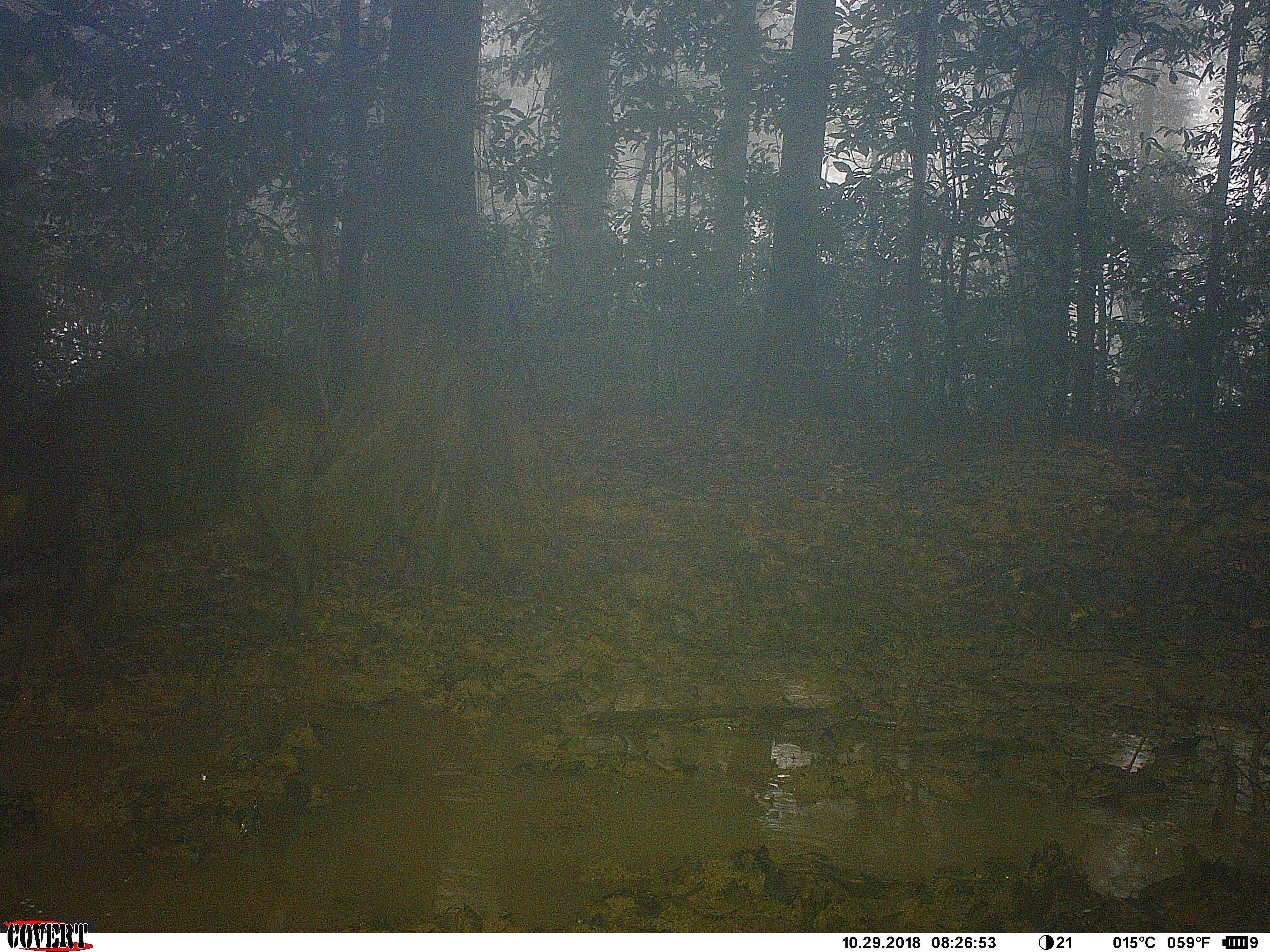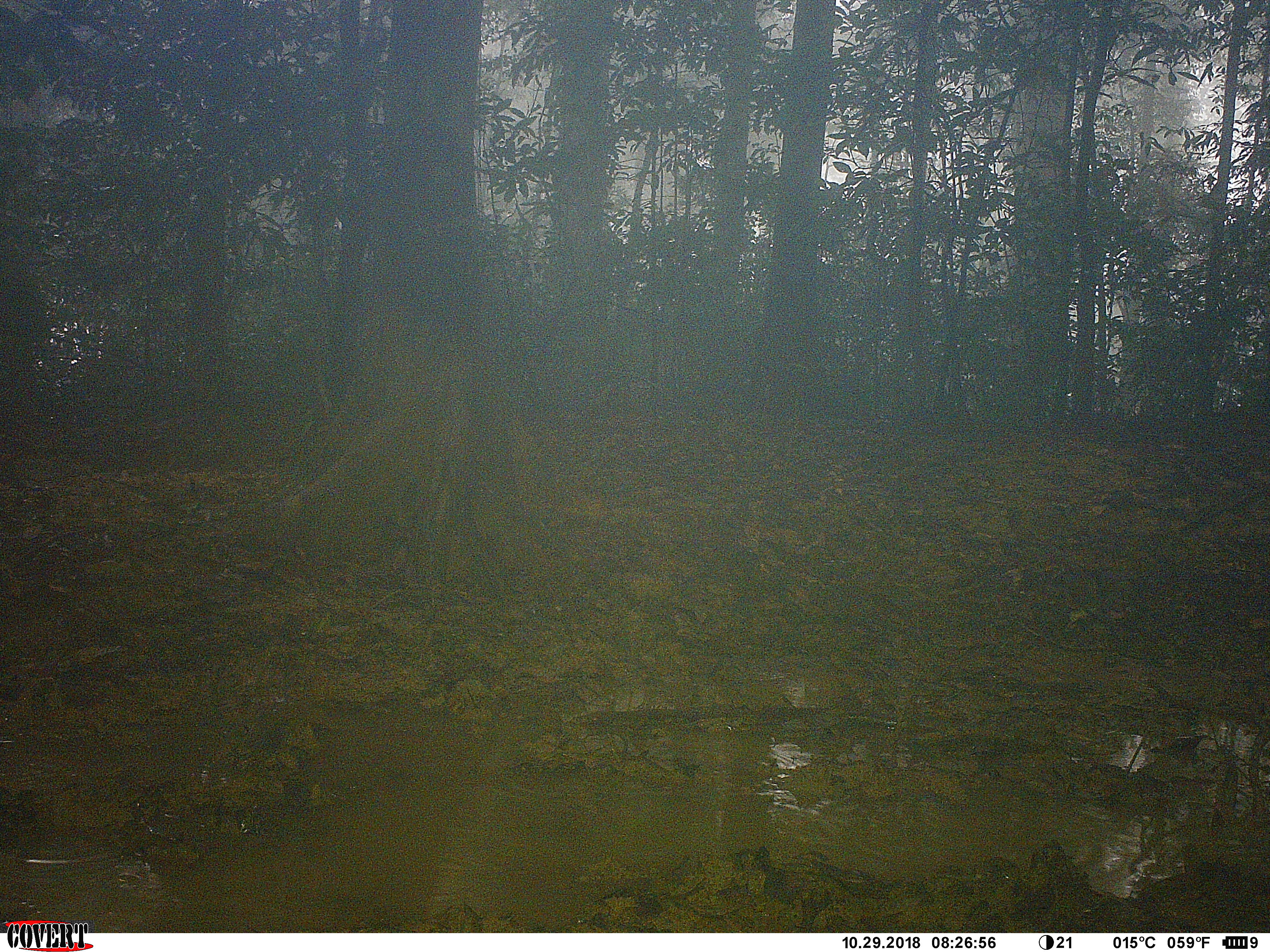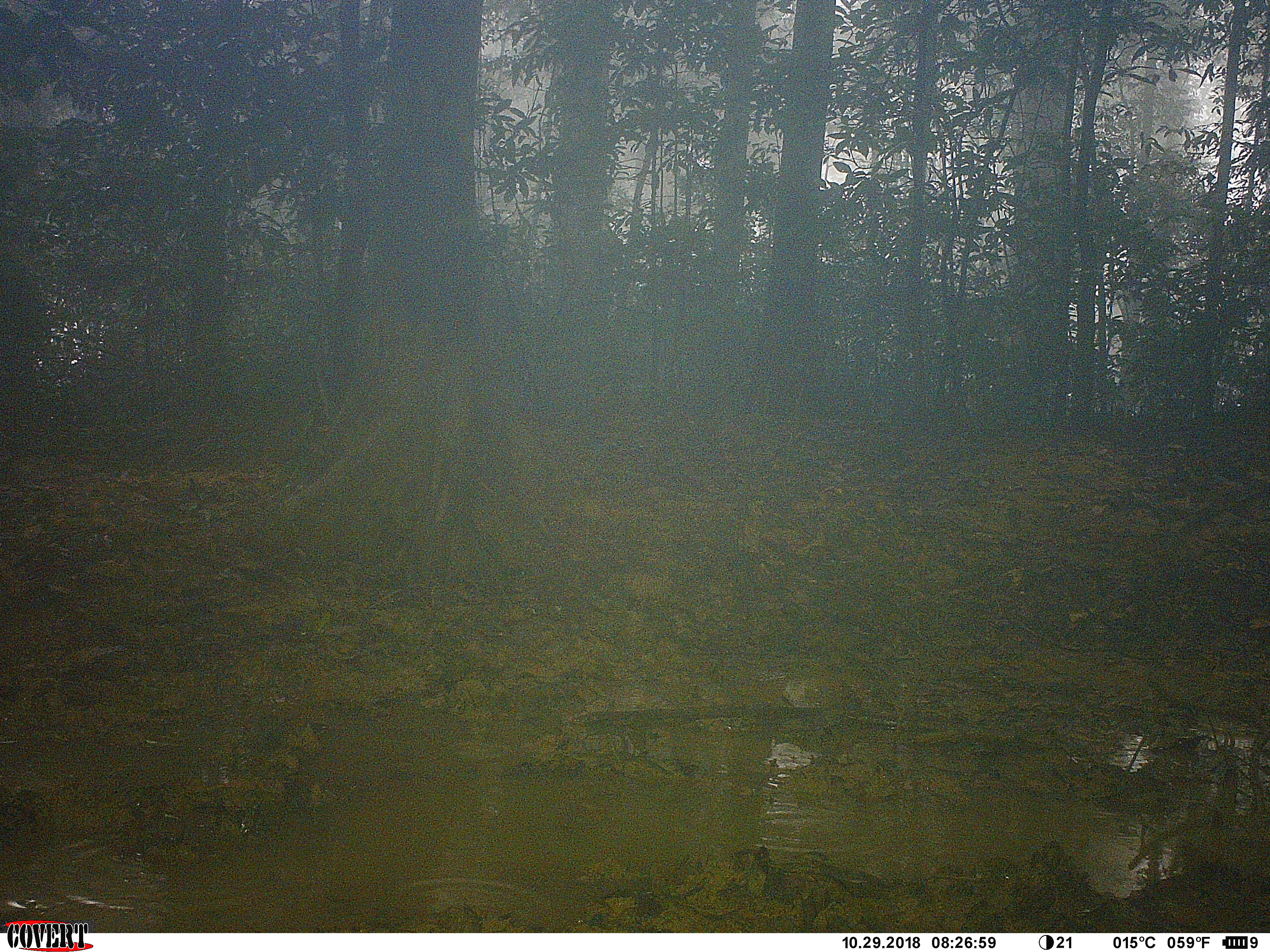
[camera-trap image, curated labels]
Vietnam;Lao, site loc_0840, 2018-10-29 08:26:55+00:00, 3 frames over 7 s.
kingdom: Animalia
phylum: Chordata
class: Mammalia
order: Artiodactyla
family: Suidae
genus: Sus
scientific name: Sus scrofa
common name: eurasian wild pig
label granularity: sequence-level